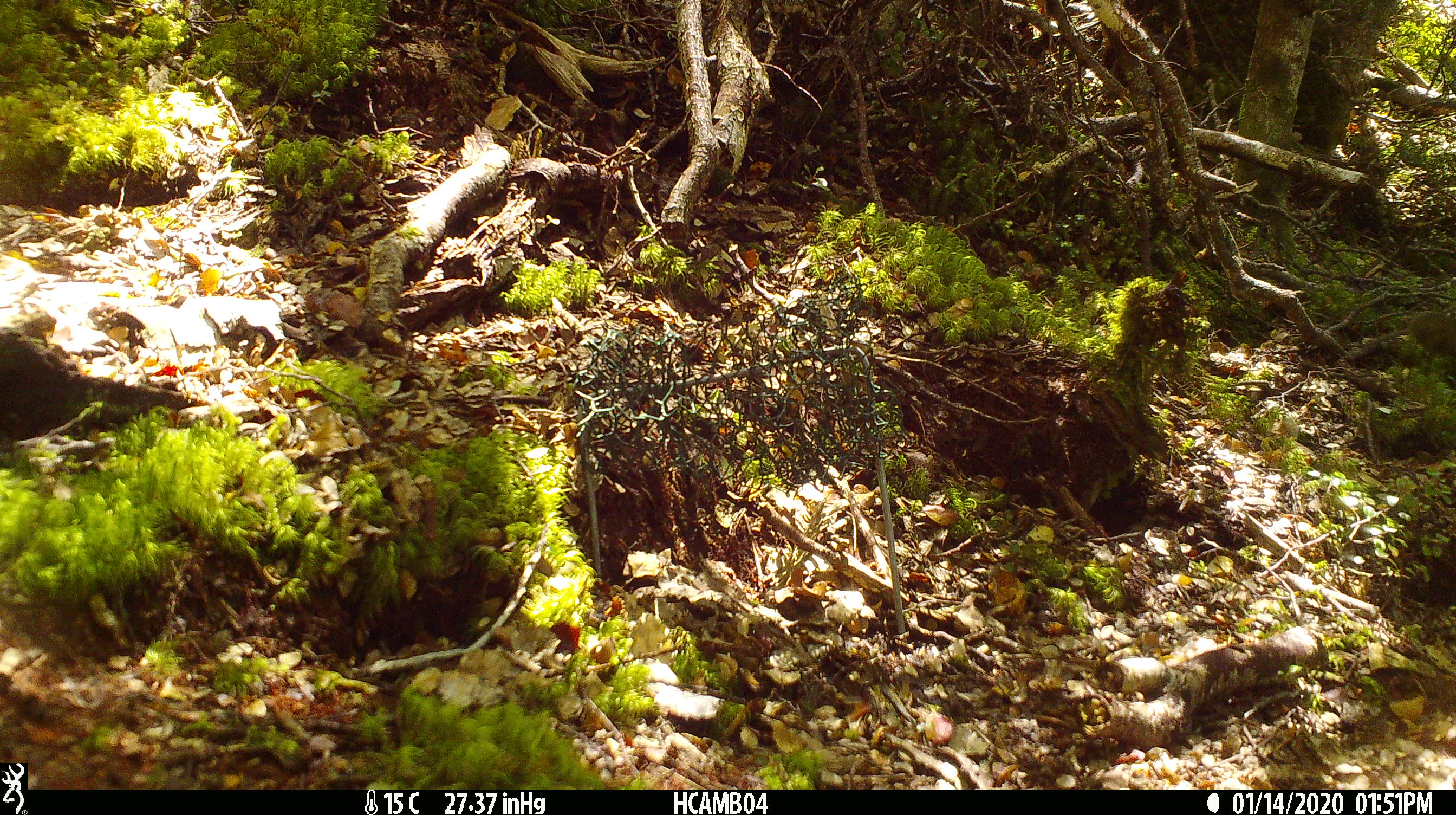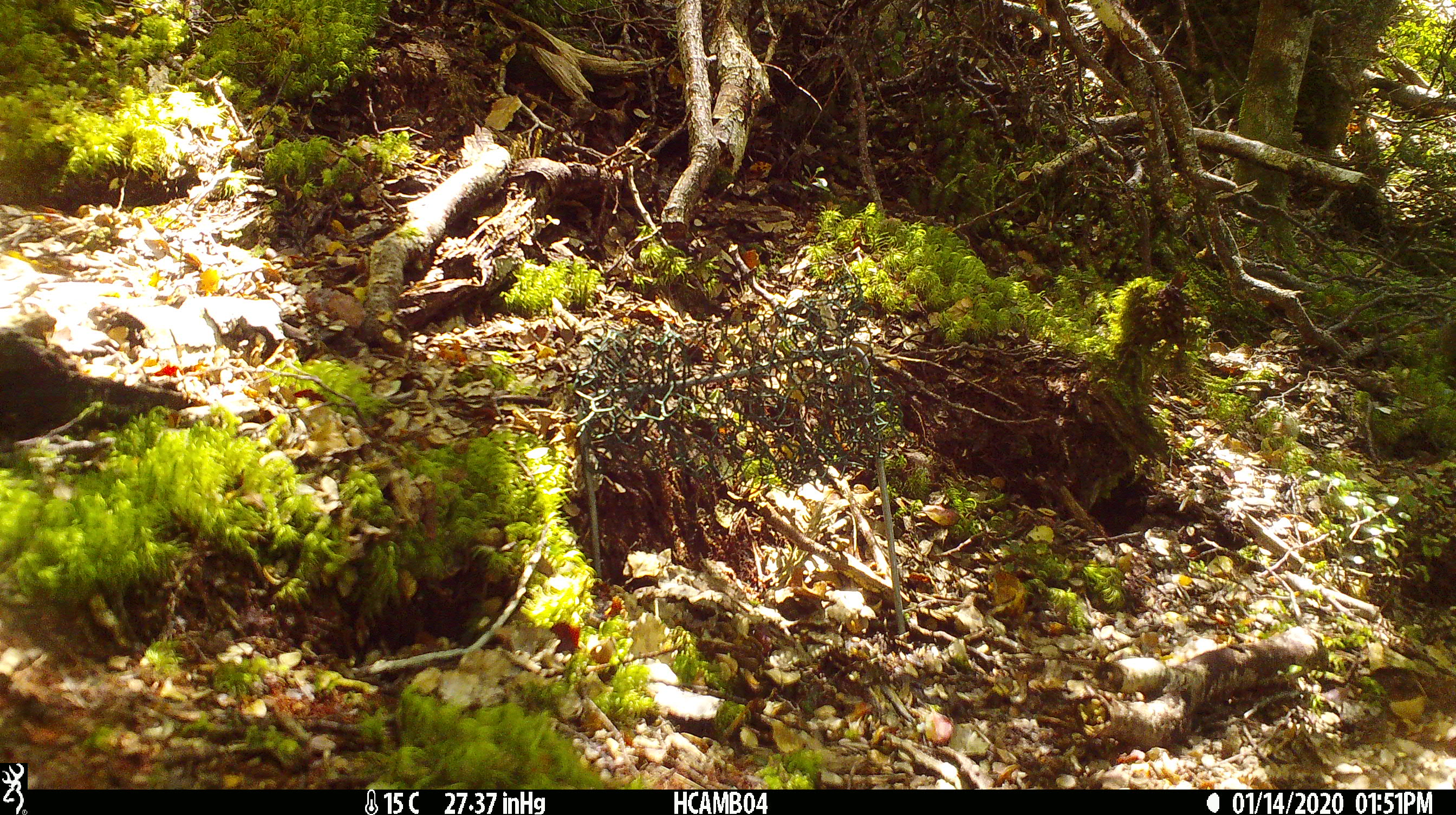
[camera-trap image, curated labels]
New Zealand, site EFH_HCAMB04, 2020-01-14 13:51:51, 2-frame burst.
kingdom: Animalia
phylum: Chordata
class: Mammalia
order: Rodentia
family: Muridae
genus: Mus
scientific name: Mus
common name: mouse